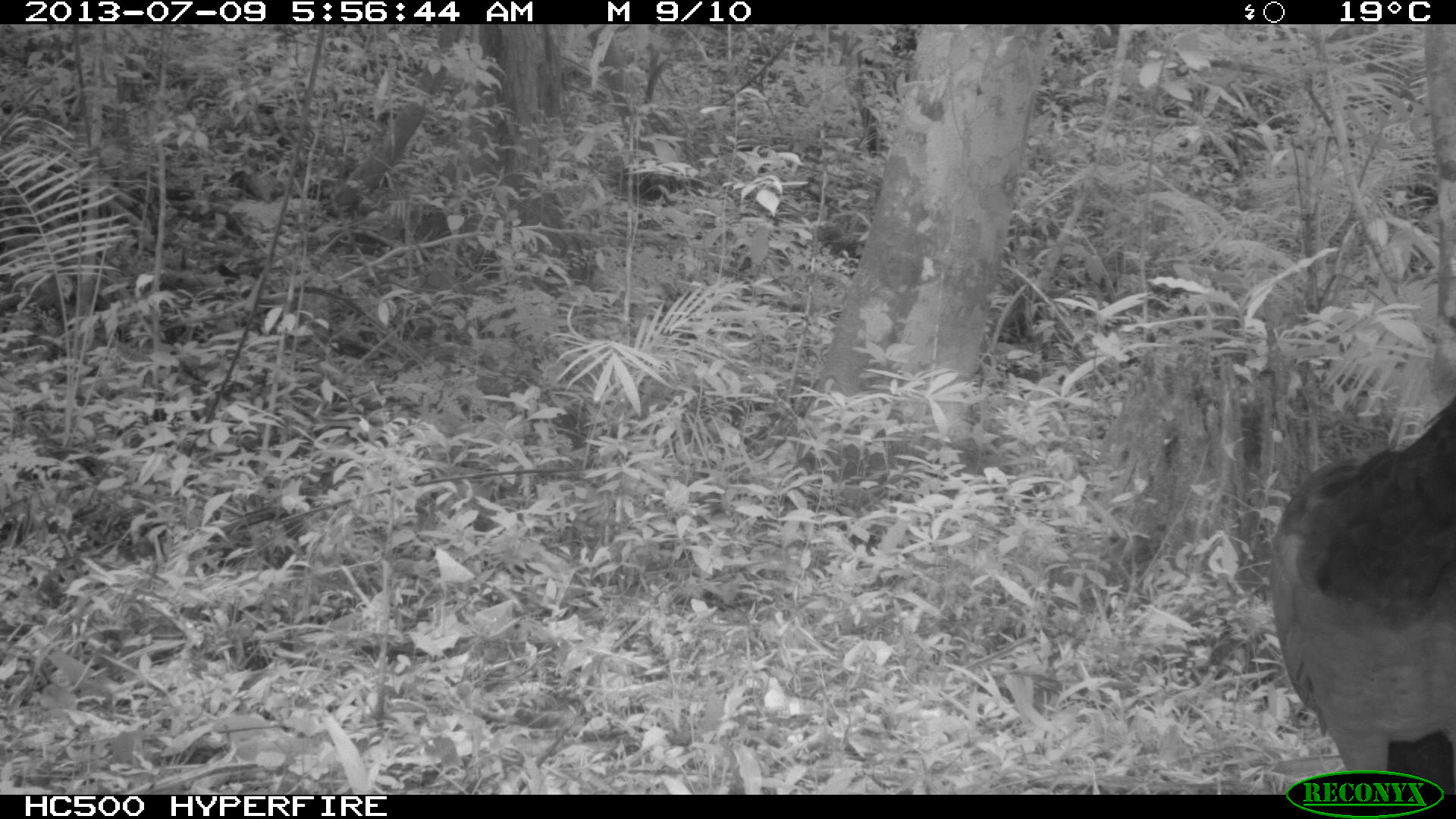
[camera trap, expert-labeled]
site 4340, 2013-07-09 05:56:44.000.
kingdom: Animalia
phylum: Chordata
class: Aves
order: Galliformes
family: Cracidae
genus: Crax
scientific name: Crax rubra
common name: great curassow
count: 1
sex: female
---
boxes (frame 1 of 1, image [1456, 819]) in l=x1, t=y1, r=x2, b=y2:
crax rubra: l=1266, t=390, r=1456, b=793